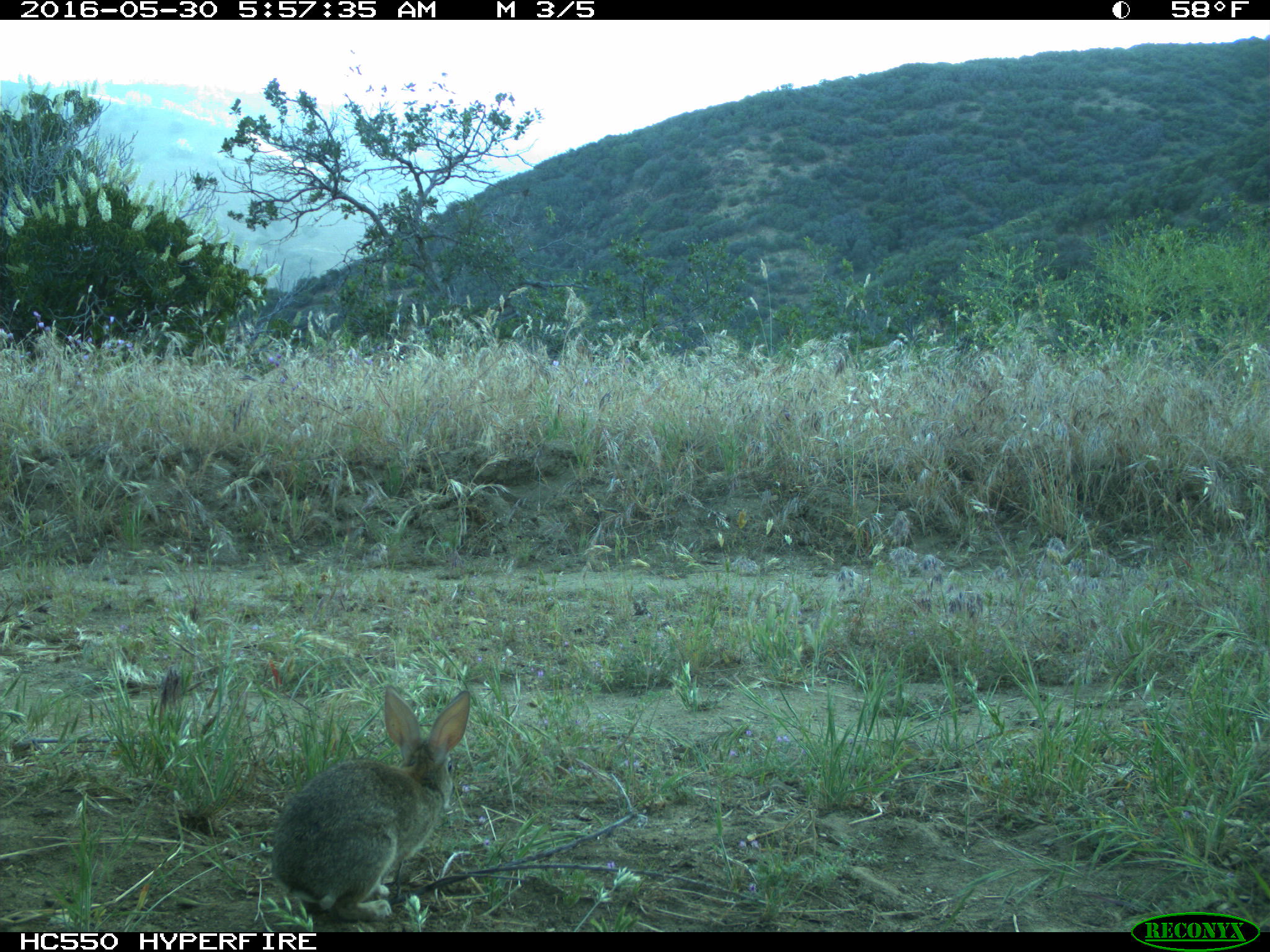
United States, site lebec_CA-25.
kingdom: Animalia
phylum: Chordata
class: Mammalia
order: Lagomorpha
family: Leporidae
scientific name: Leporidae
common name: rabbits and hares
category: unidentified rabbit